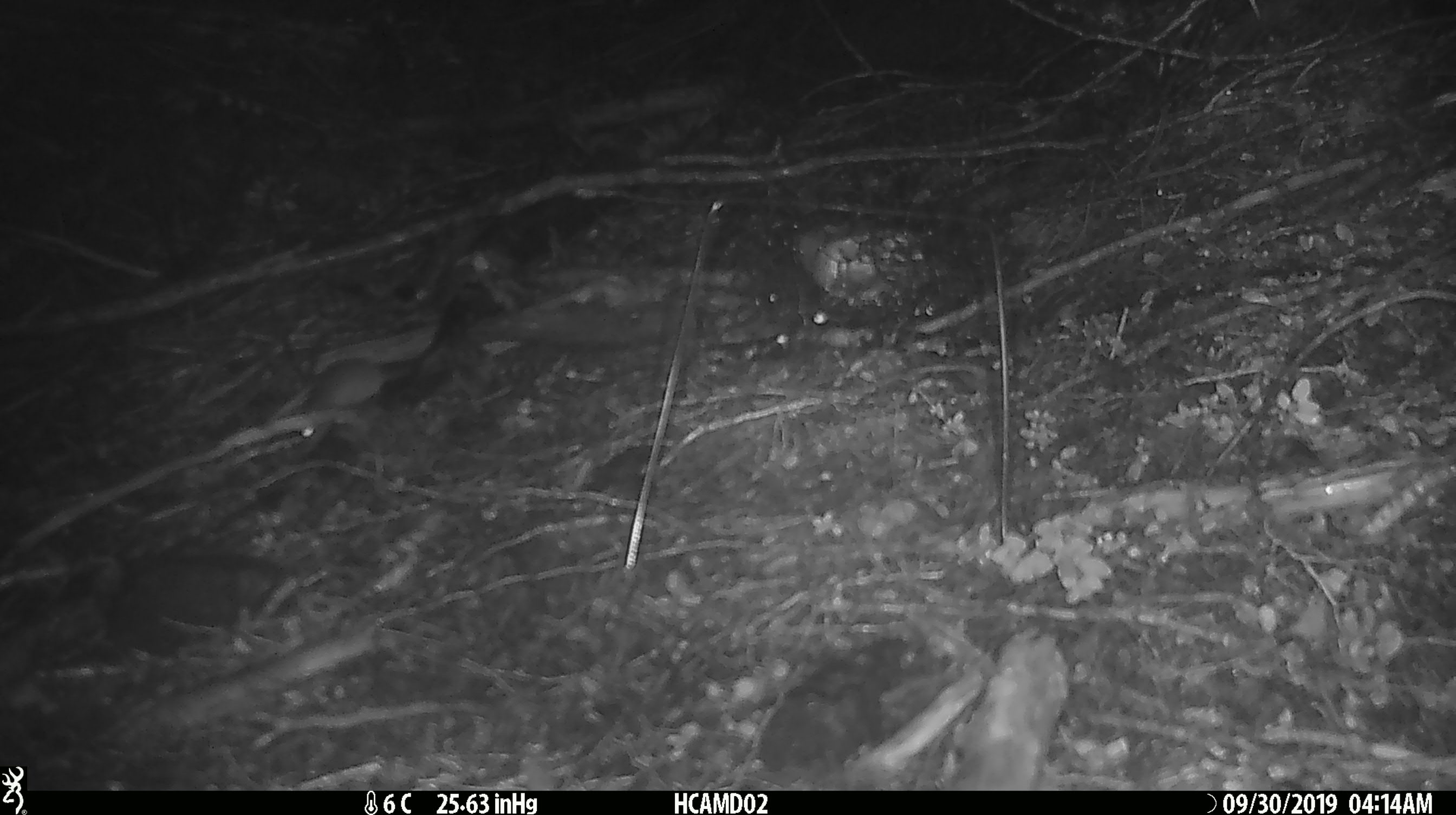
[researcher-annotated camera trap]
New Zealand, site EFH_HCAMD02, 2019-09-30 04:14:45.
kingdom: Animalia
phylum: Chordata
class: Mammalia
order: Rodentia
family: Muridae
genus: Mus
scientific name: Mus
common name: mouse